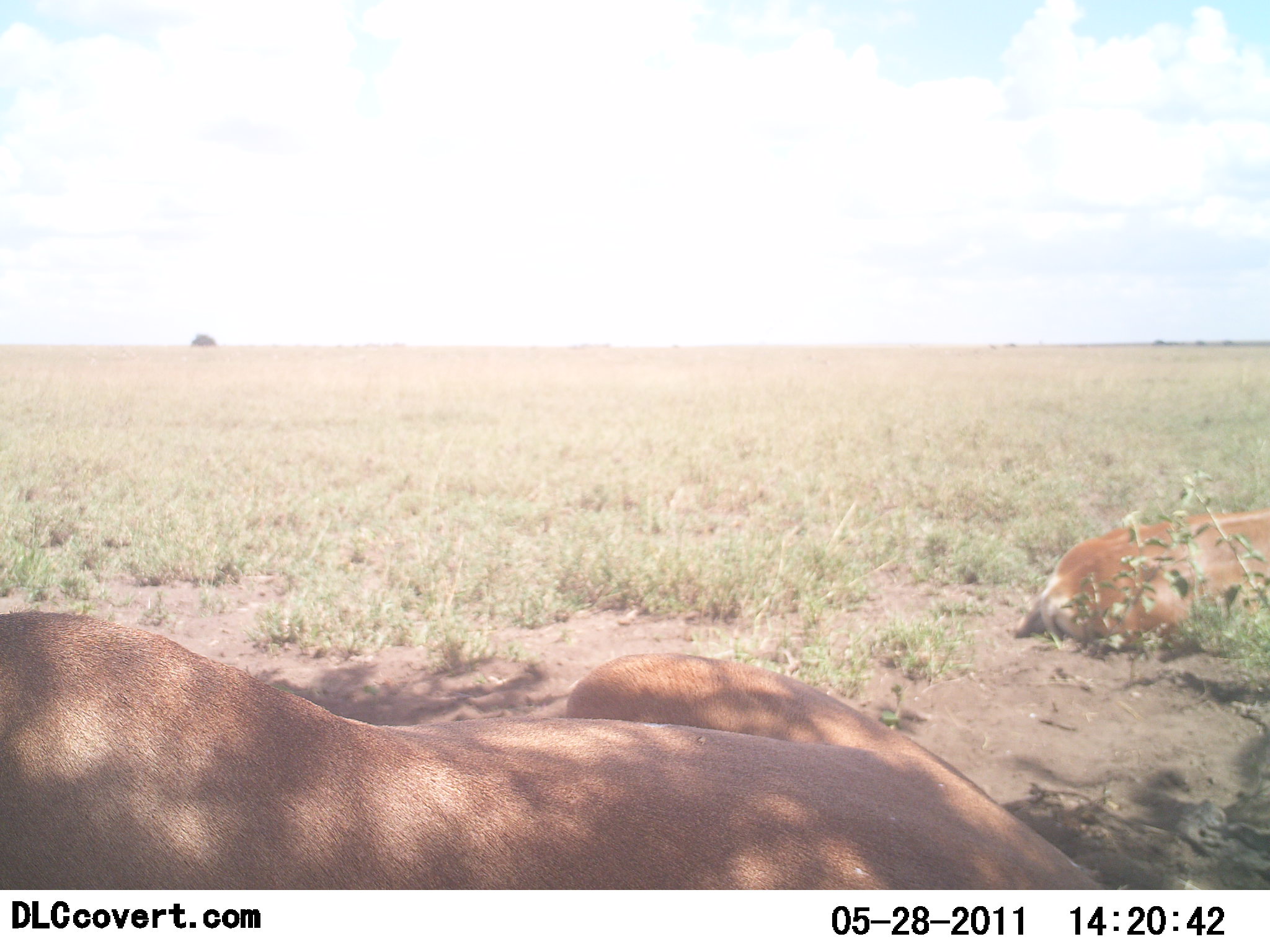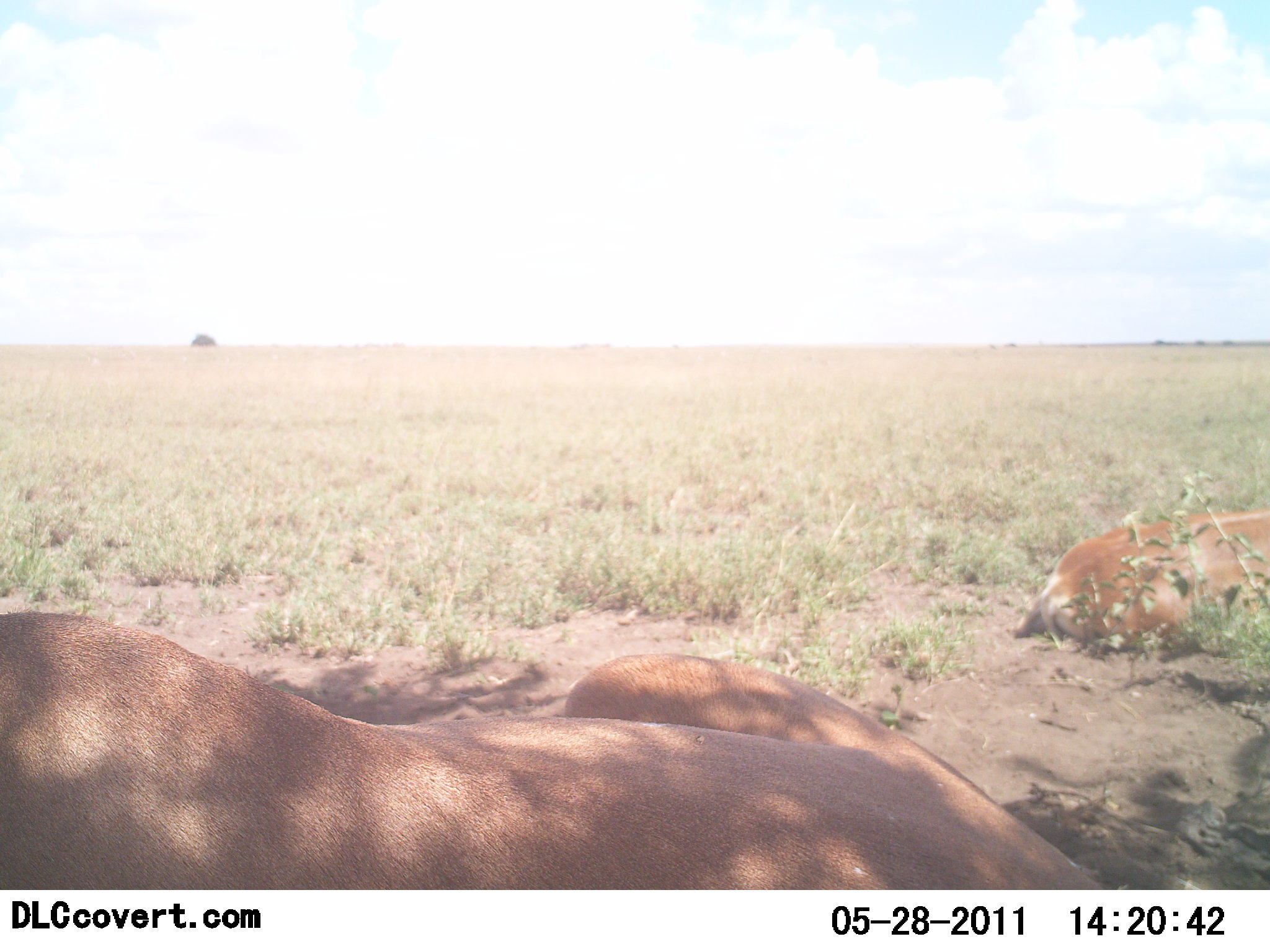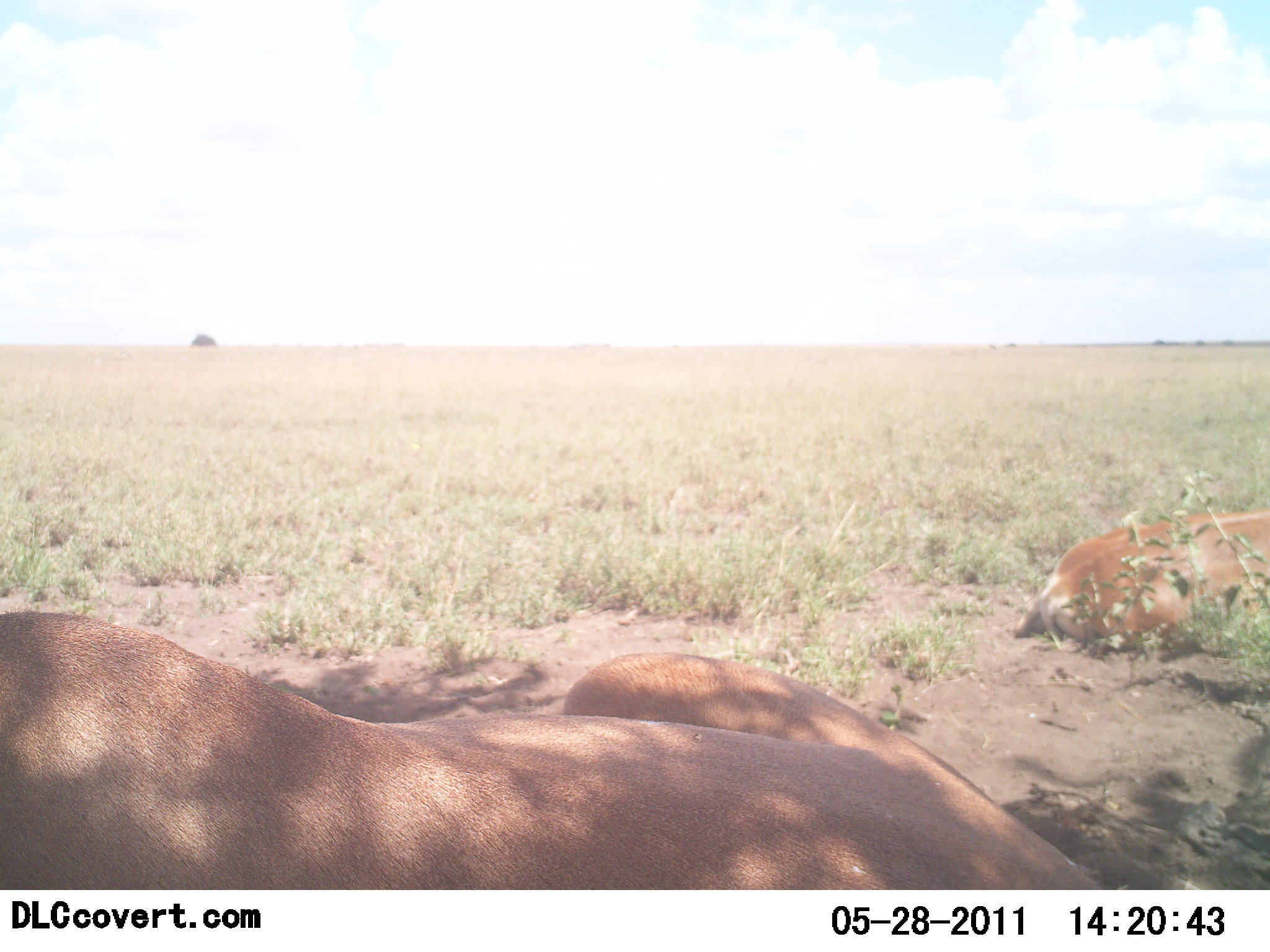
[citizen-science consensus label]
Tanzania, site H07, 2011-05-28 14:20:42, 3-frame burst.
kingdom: Animalia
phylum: Chordata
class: Mammalia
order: Carnivora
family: Felidae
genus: Panthera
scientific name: Panthera leo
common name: lion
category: lionfemale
Lionfemale (lion) (Panthera leo), count 2. Behavior (volunteer vote fractions): standing 0%, resting 100%, moving 0%, interacting 0%. Young present (vote fraction): 0%. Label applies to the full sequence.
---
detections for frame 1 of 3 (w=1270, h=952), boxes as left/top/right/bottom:
animal: 0/609/1105/889; 1013/507/1270/650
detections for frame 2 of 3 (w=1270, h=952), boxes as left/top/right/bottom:
animal: 0/608/1108/891; 1011/508/1270/651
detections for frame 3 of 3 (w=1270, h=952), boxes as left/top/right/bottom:
animal: 0/610/1101/891; 1013/506/1270/650